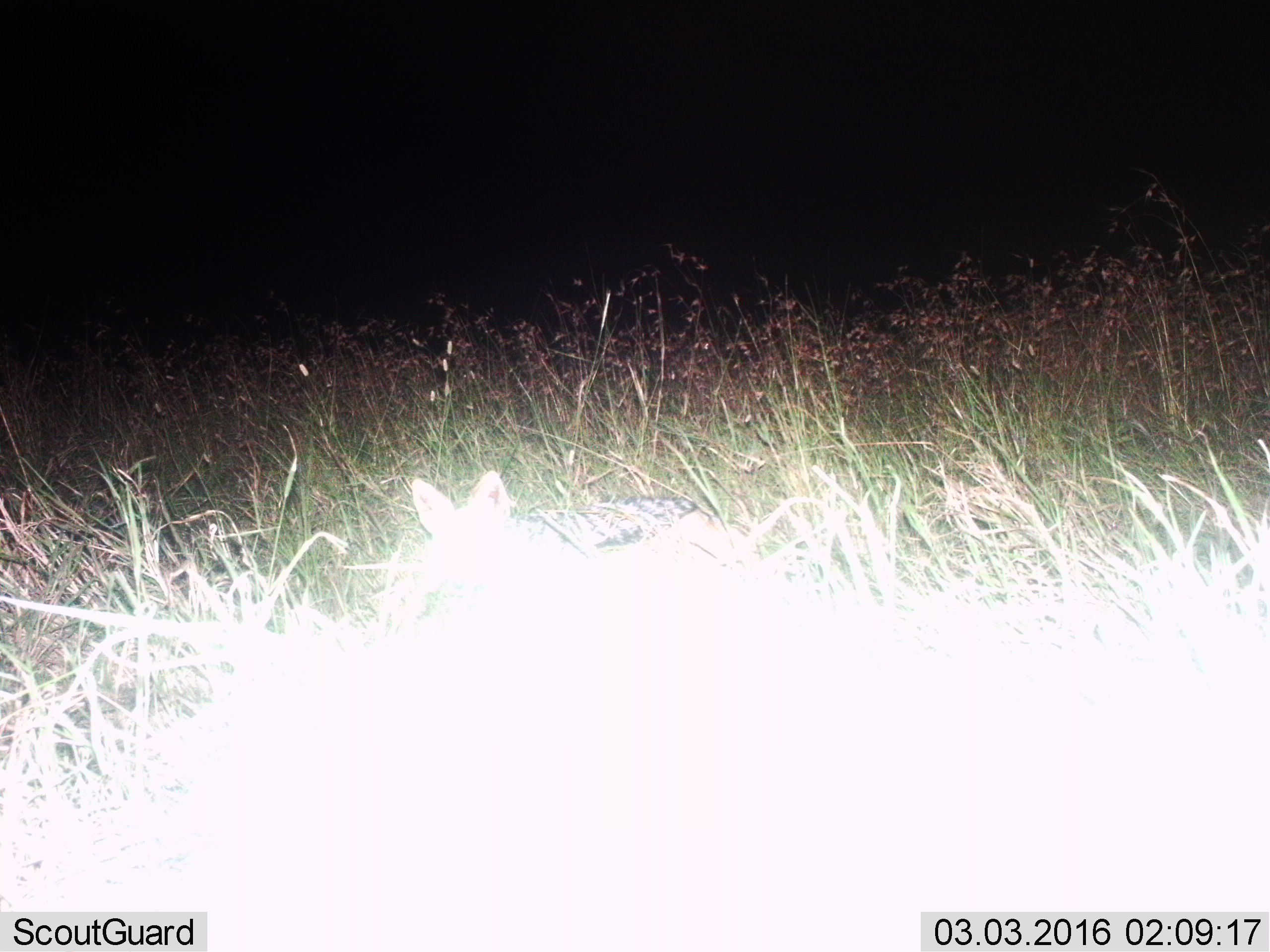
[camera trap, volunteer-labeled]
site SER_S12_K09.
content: unidentified animal